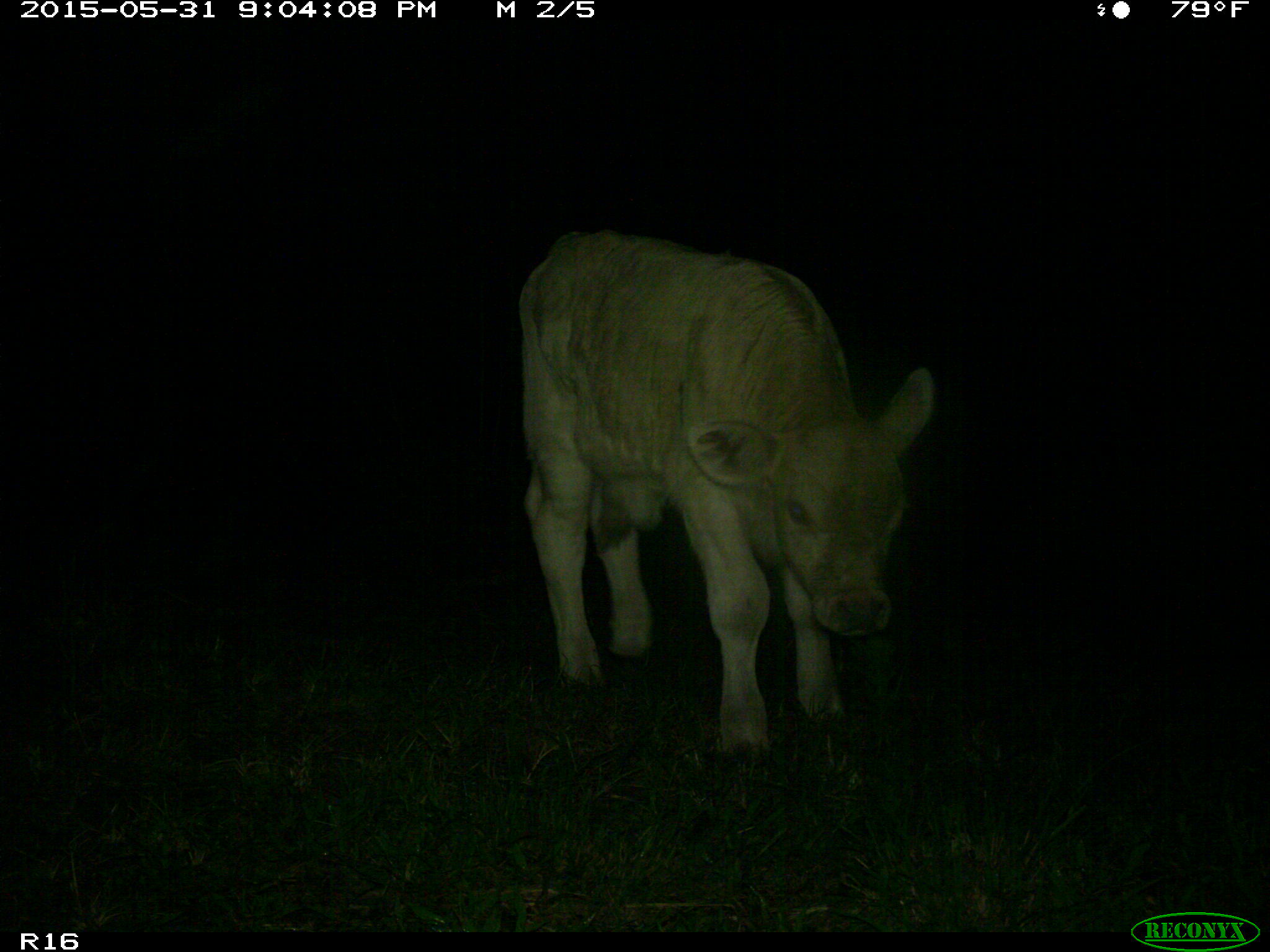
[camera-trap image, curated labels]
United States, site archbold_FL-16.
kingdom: Animalia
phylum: Chordata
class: Mammalia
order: Artiodactyla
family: Bovidae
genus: Bos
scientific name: Bos taurus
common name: domestic cow